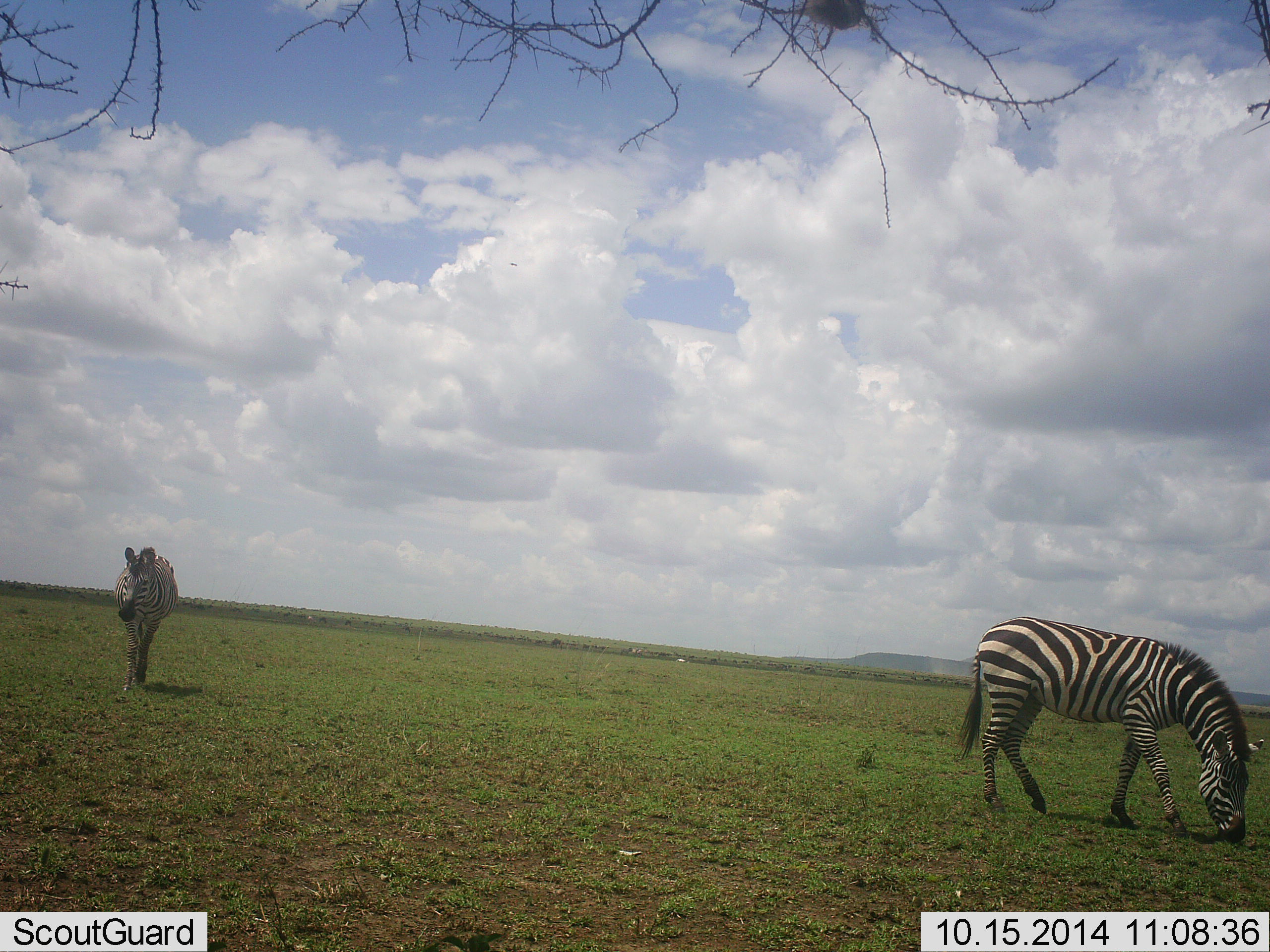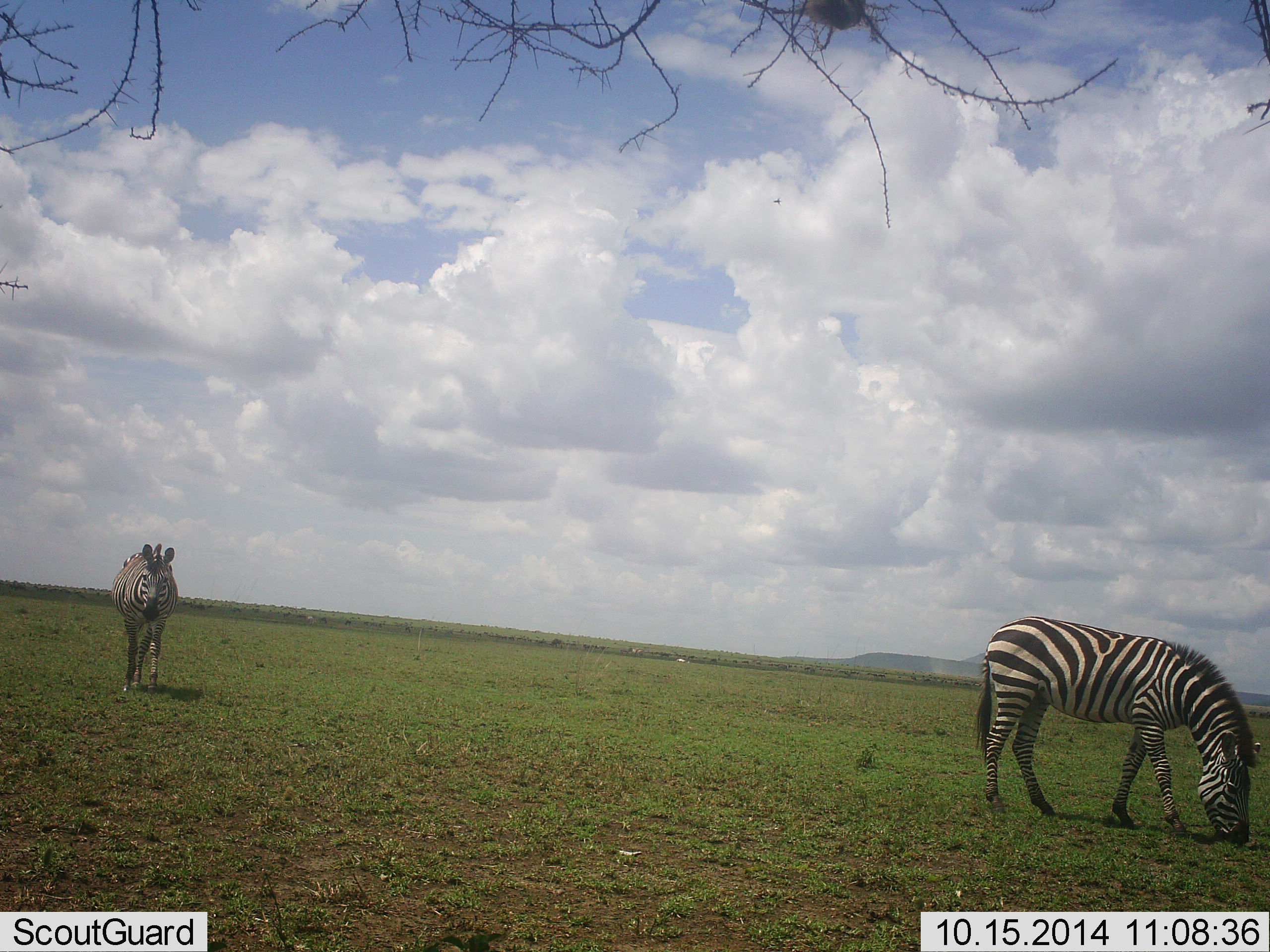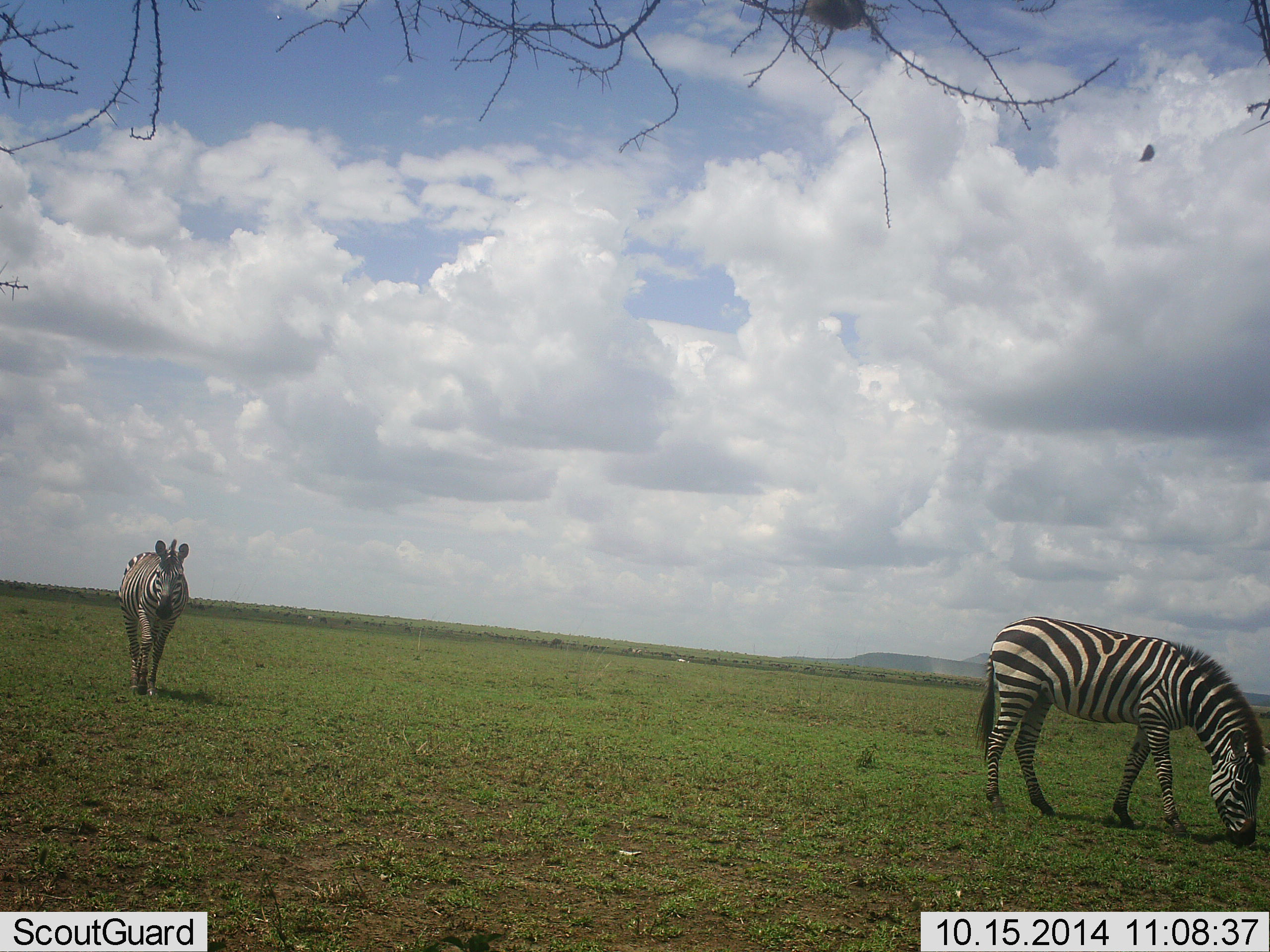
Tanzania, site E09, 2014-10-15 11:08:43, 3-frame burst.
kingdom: Animalia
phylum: Chordata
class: Mammalia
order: Perissodactyla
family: Equidae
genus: Equus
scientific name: Equus quagga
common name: plains zebra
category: zebra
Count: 2.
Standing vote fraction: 45%.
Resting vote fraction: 0%.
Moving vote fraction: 55%.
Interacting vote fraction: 9%.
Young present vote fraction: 0%.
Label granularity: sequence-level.